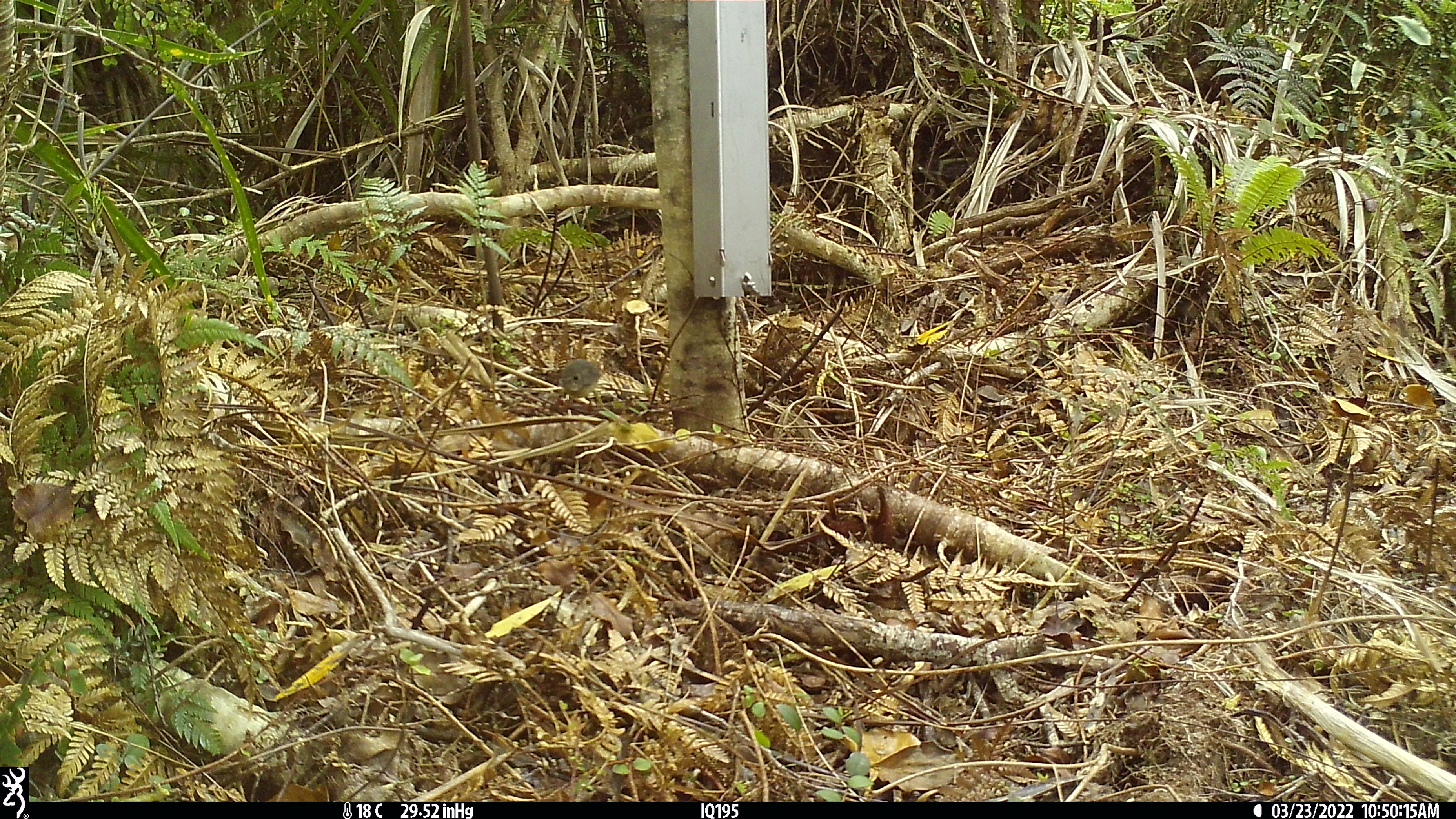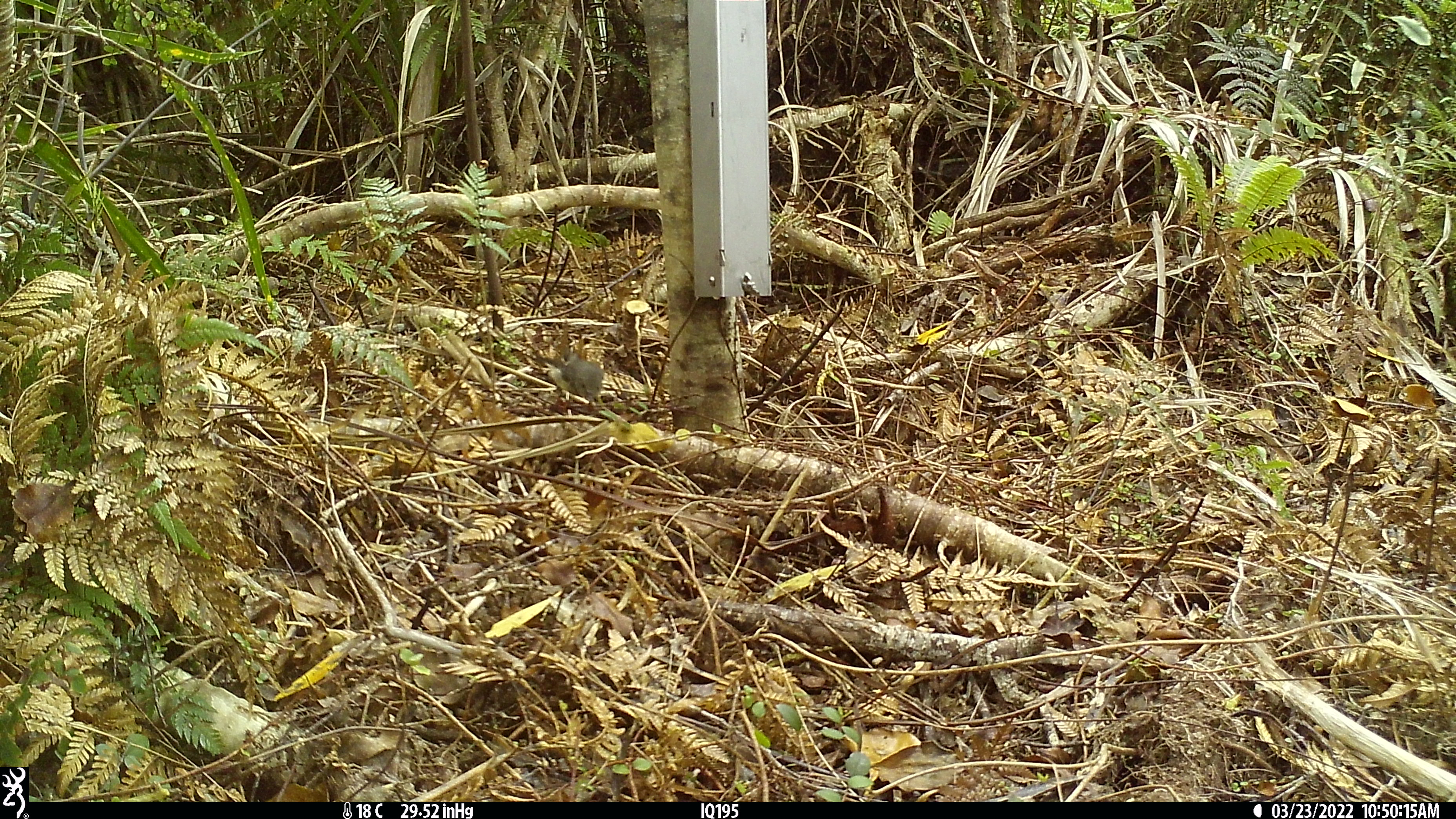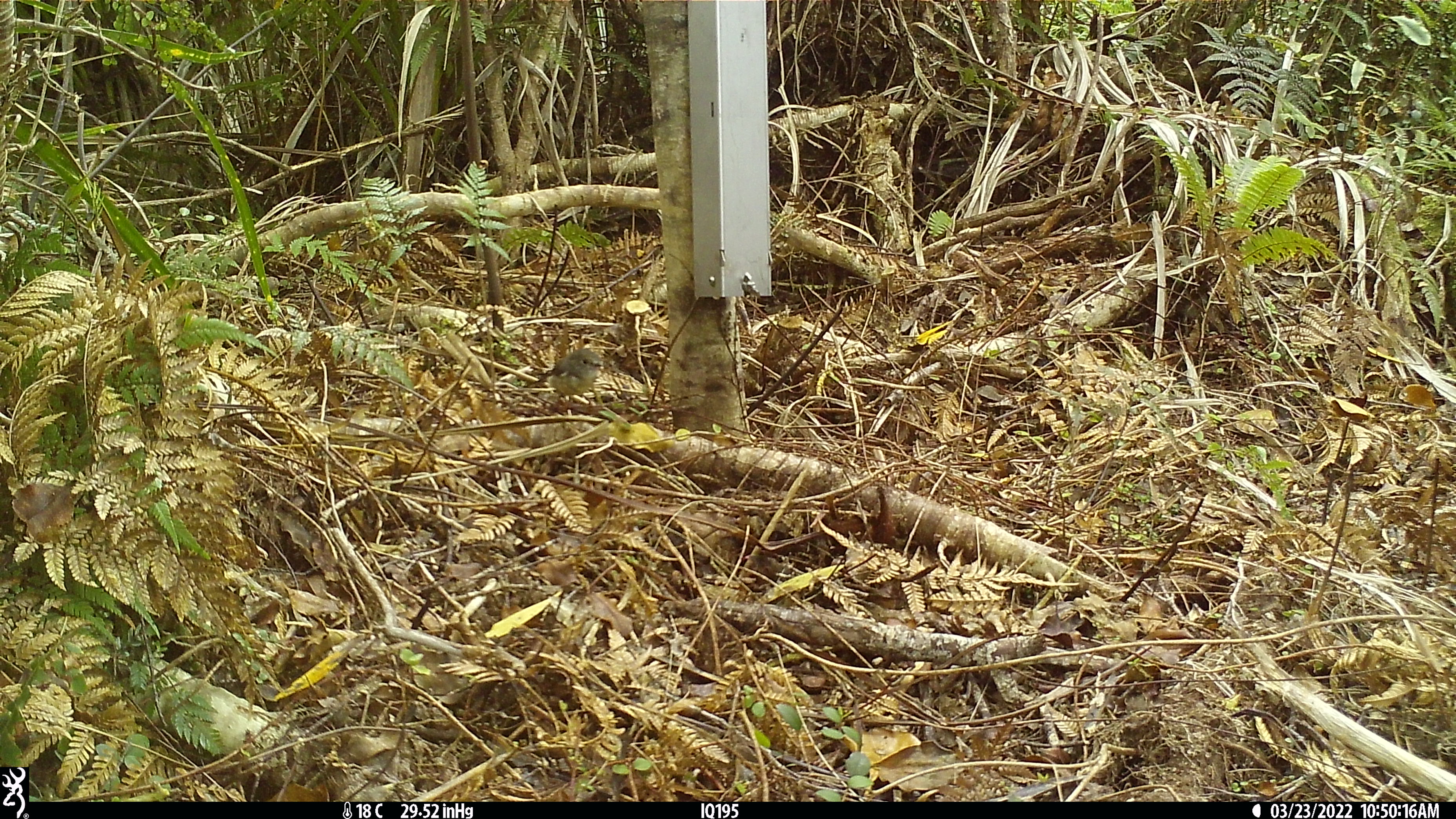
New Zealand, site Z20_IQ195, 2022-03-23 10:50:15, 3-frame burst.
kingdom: Animalia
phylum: Chordata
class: Aves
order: Passeriformes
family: Petroicidae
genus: Petroica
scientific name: Petroica macrocephala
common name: tomtit